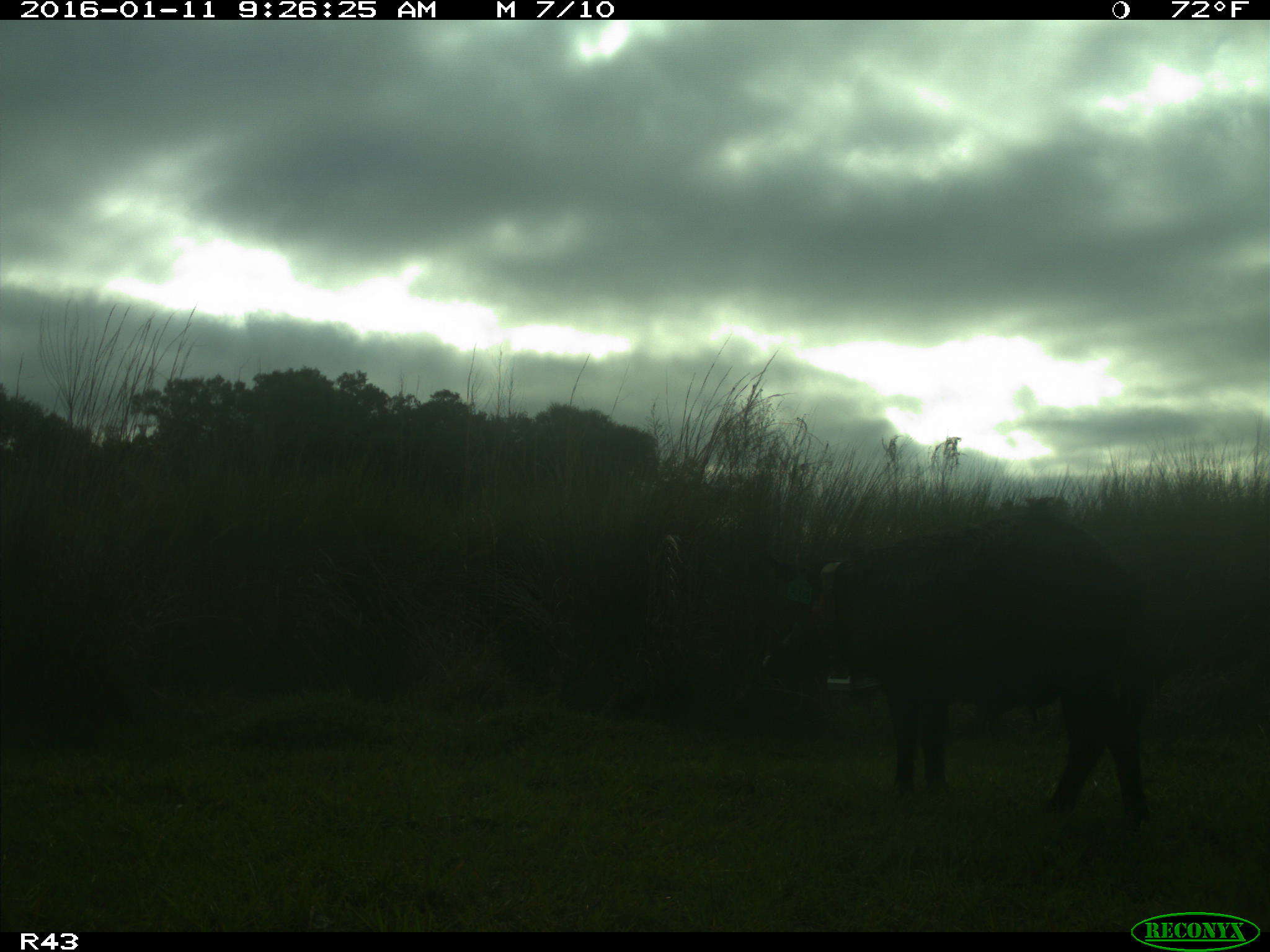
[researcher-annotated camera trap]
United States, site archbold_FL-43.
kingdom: Animalia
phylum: Chordata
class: Mammalia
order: Artiodactyla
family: Suidae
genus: Sus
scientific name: Sus scrofa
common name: wild boar